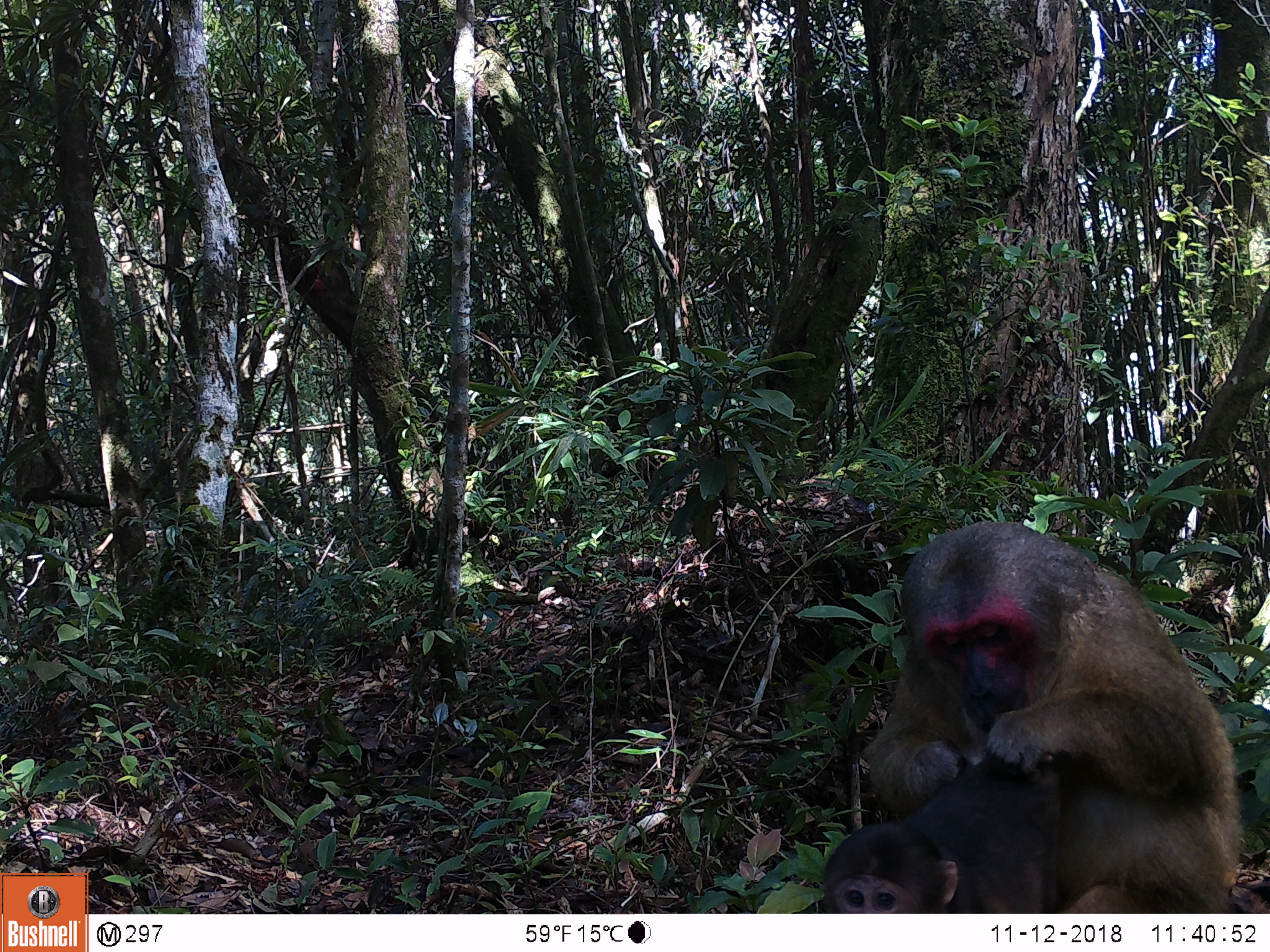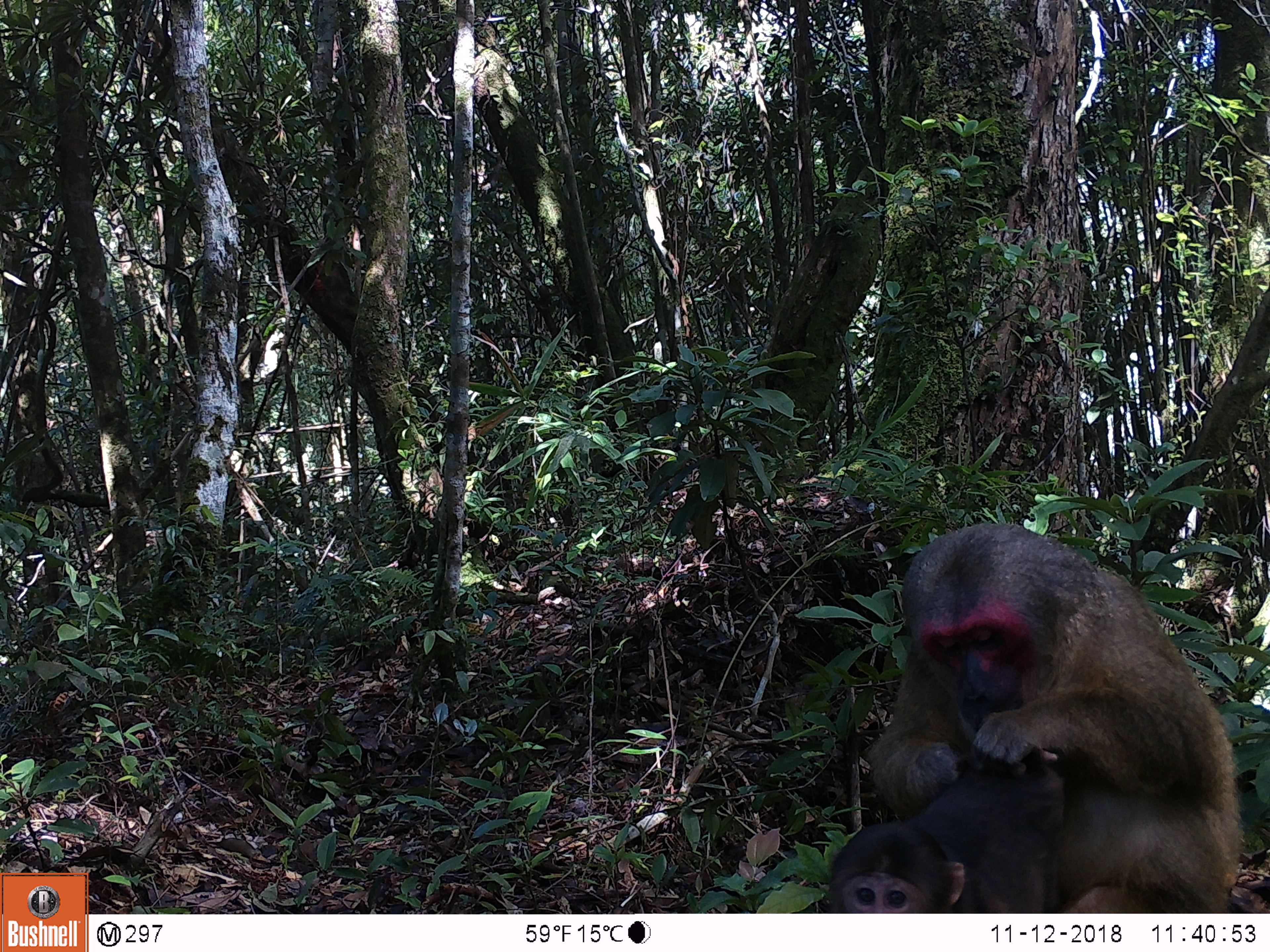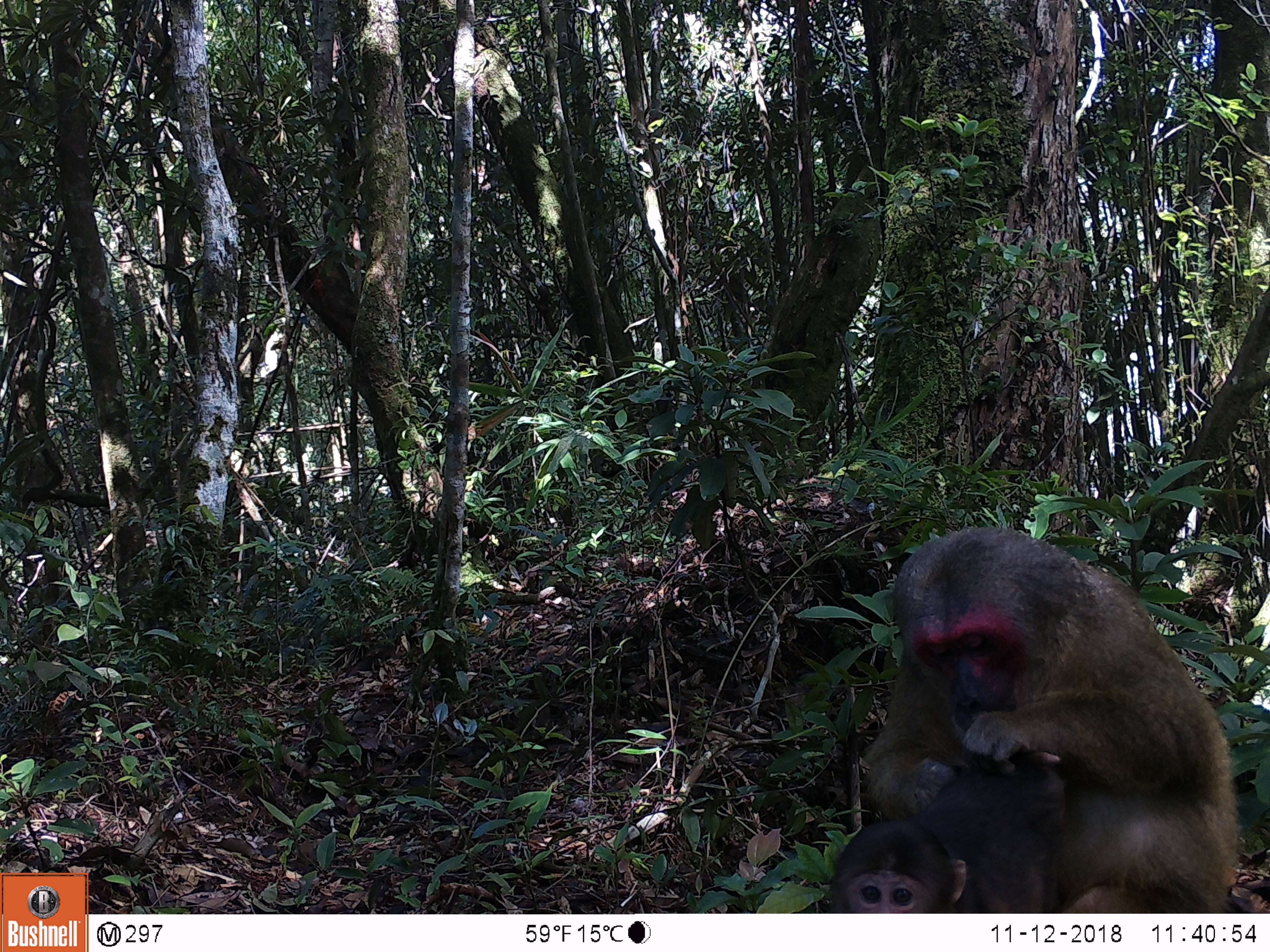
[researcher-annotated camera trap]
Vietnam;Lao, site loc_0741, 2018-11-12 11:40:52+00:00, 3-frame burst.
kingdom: Animalia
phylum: Chordata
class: Mammalia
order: Primates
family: Cercopithecidae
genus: Macaca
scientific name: Macaca arctoides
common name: stump-tailed macaque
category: stump tailed macaque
Stump tailed macaque (stump-tailed macaque) (Macaca arctoides). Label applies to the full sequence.